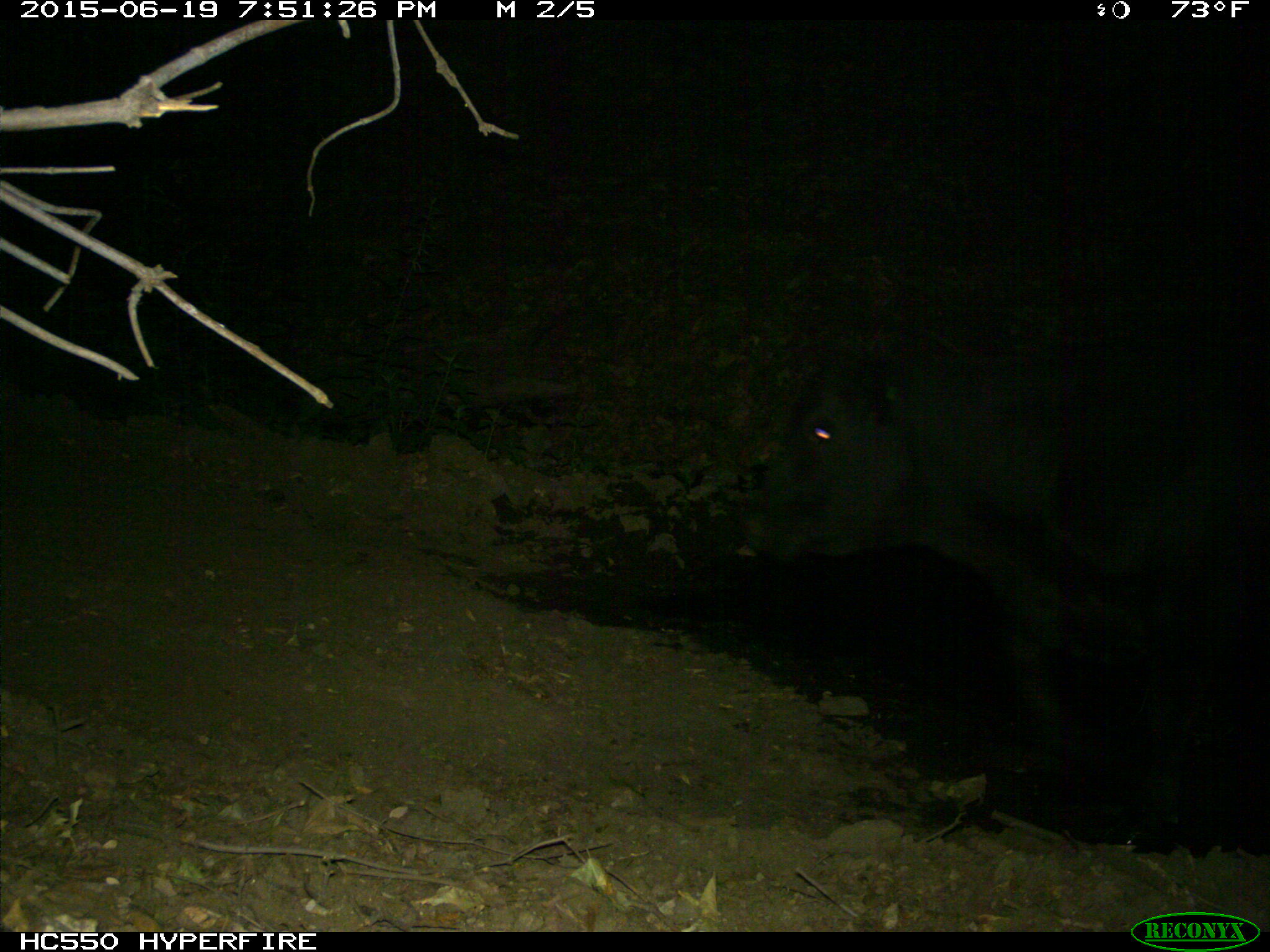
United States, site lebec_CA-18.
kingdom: Animalia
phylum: Chordata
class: Mammalia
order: Artiodactyla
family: Bovidae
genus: Bos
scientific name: Bos taurus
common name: domestic cow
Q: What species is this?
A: Bos taurus (domestic cow).